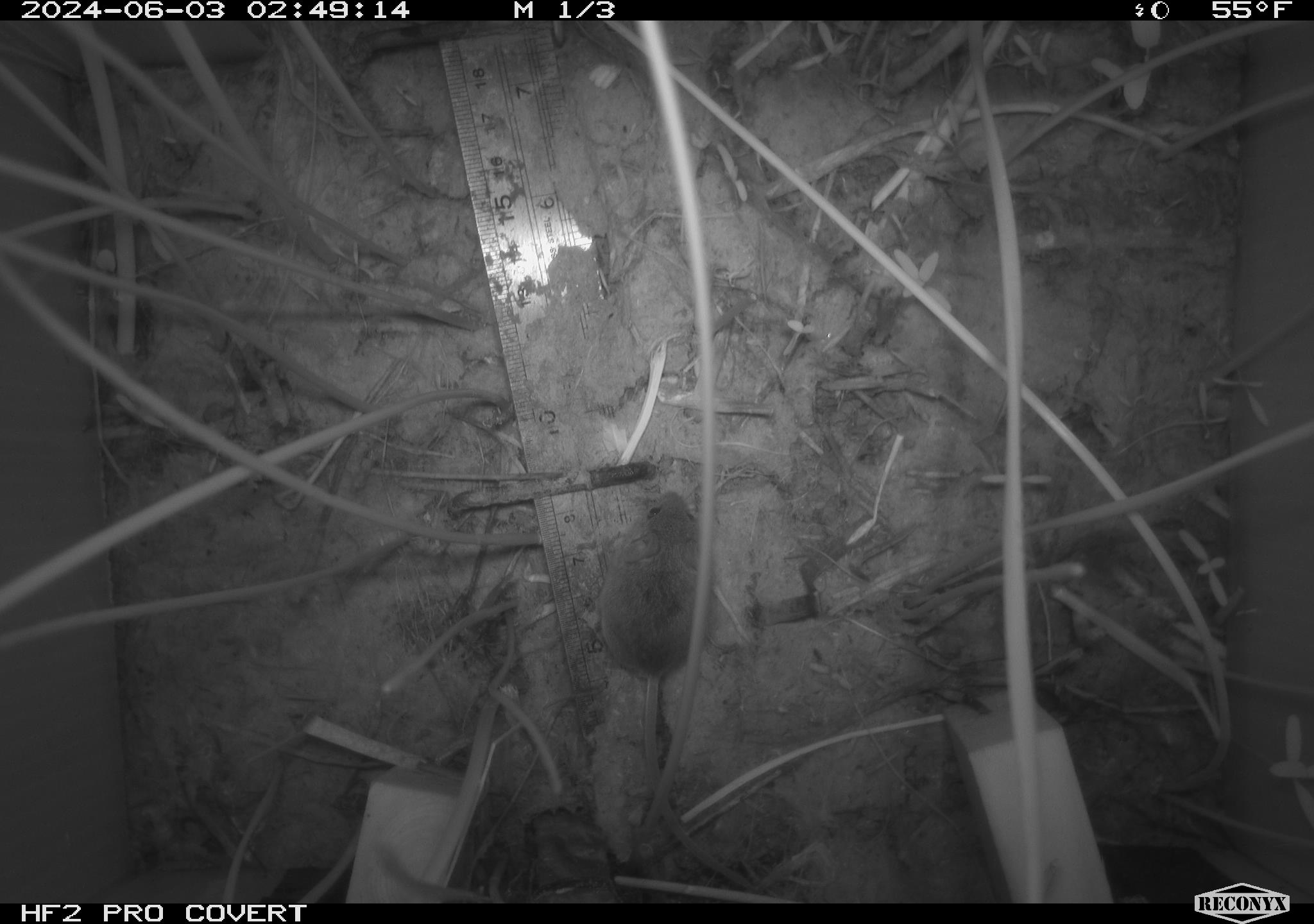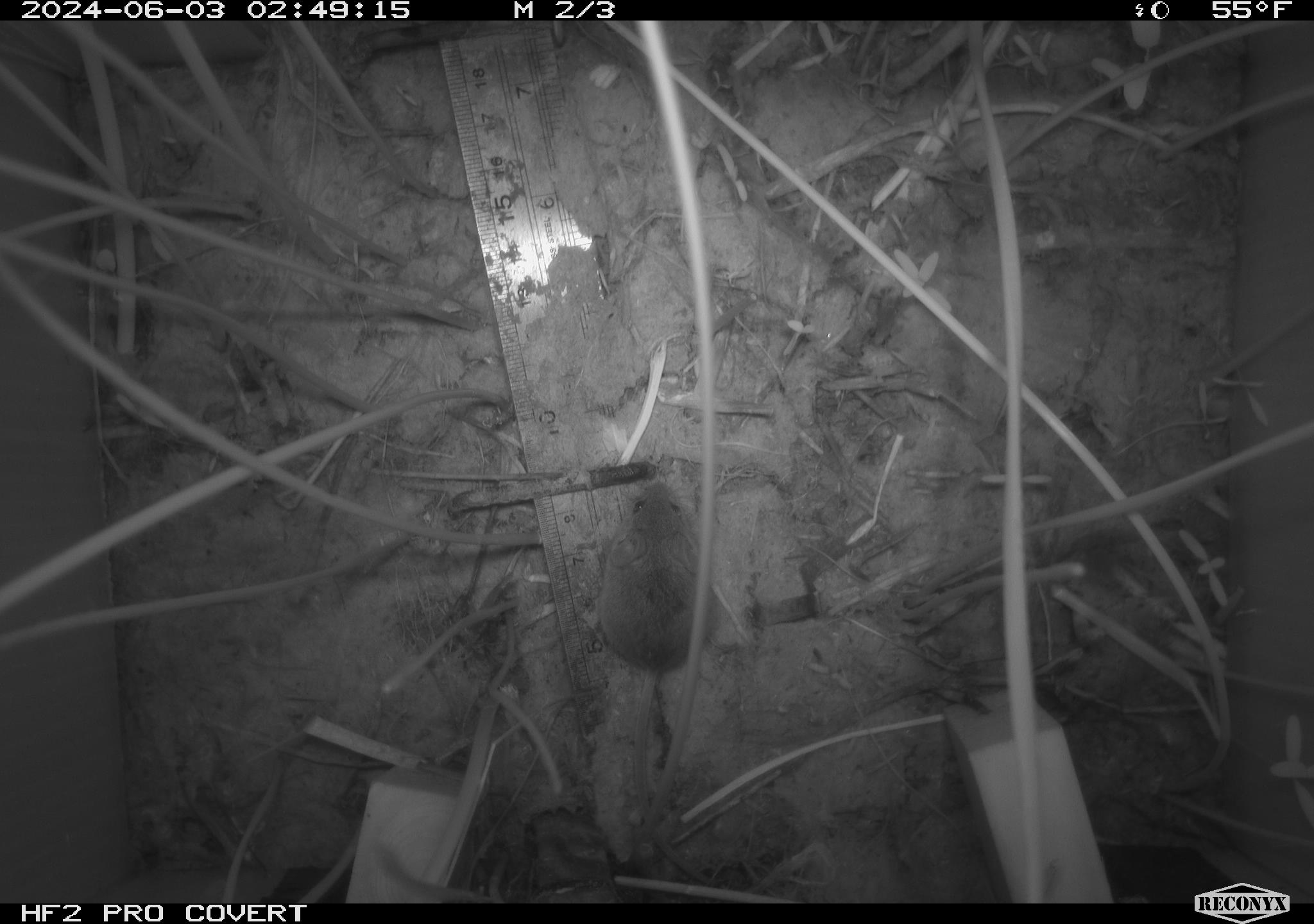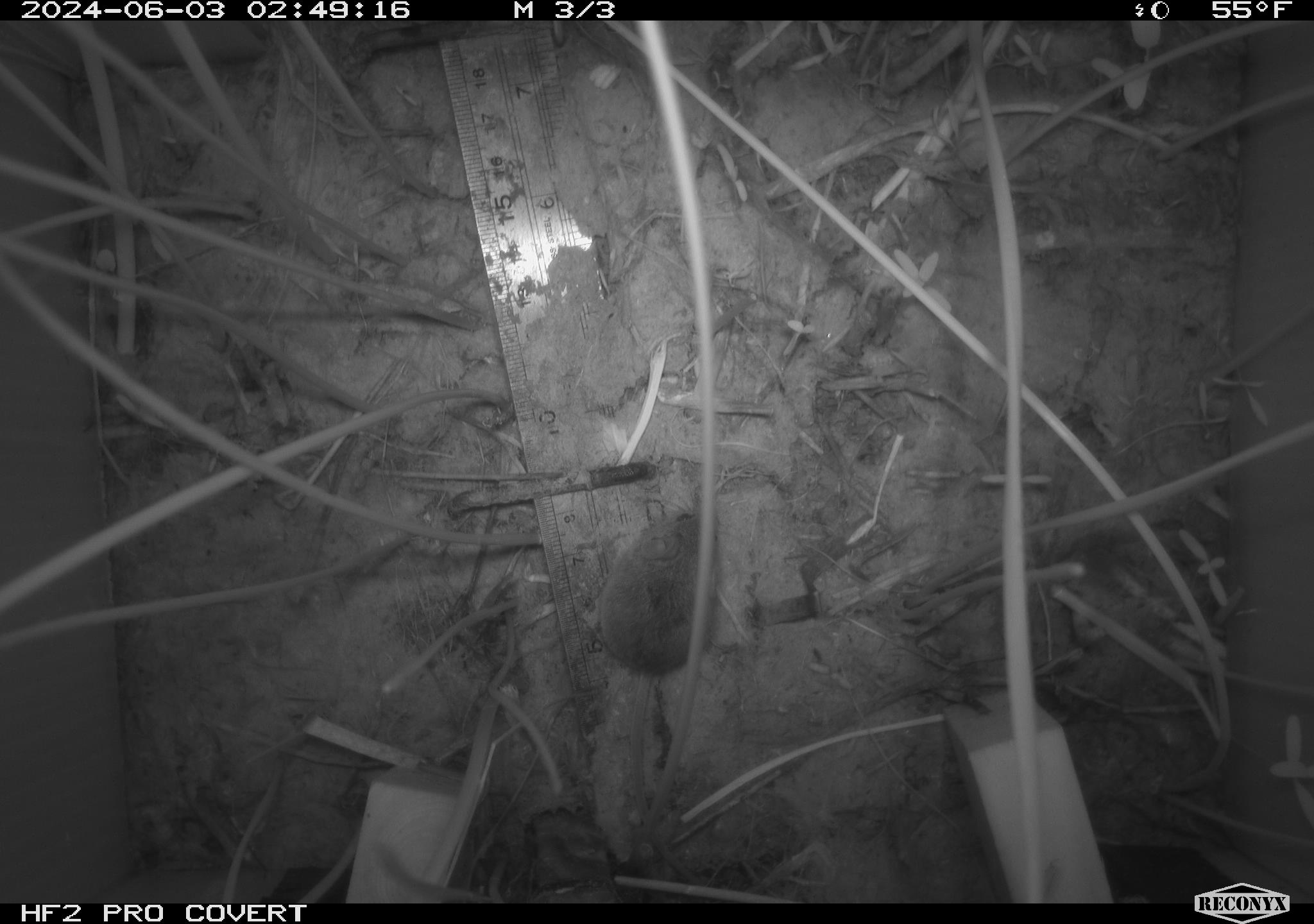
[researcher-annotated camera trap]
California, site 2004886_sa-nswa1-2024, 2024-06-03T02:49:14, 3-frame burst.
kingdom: Animalia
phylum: Chordata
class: Mammalia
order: Rodentia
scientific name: Rodentia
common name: rodent